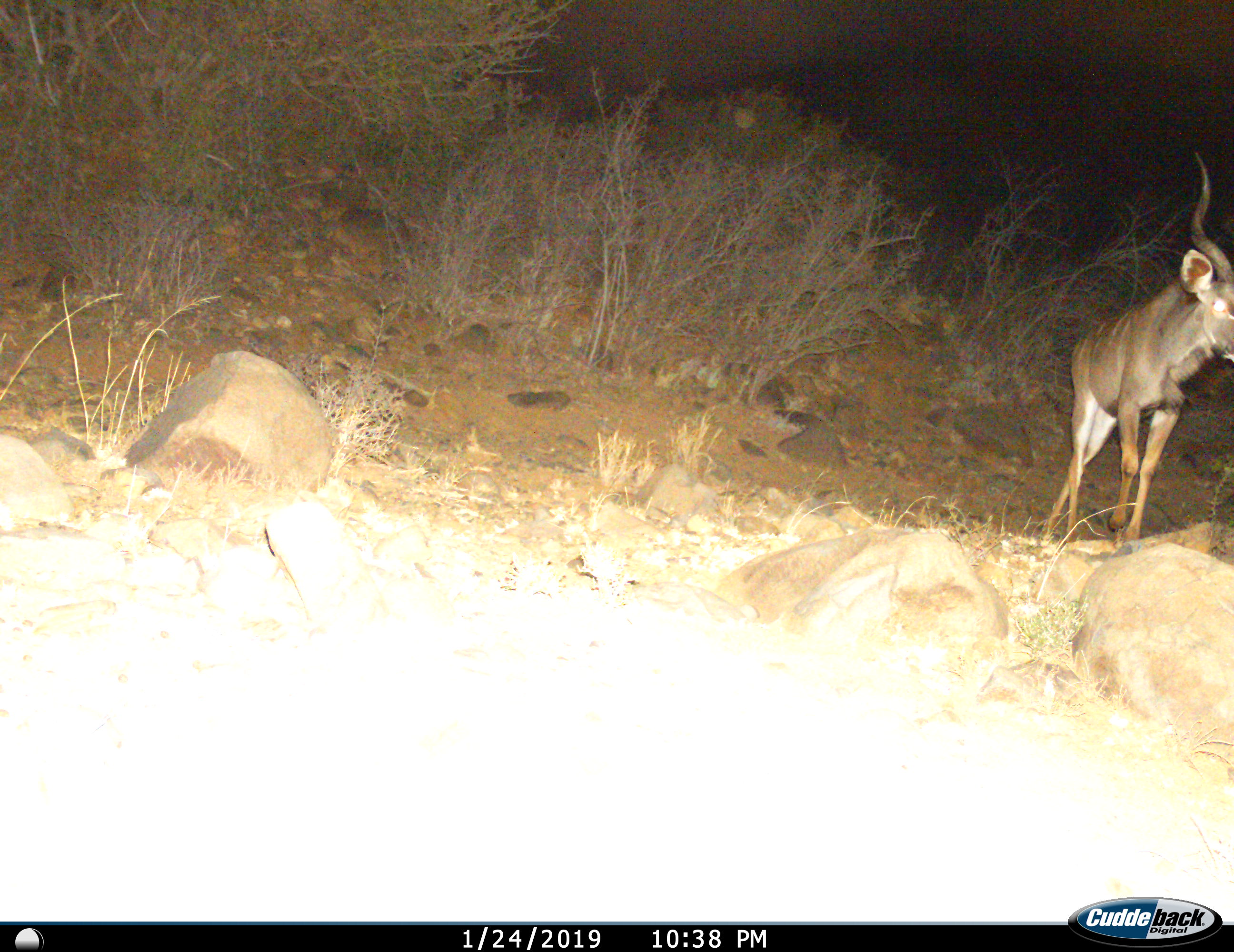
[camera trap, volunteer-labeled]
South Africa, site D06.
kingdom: Animalia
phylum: Chordata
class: Mammalia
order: Artiodactyla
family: Bovidae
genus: Tragelaphus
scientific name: Tragelaphus strepsiceros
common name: greater kudu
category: kudu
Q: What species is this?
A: Kudu (greater kudu) (Tragelaphus strepsiceros).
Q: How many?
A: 1.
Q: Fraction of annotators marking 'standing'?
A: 30%.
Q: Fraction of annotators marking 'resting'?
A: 0%.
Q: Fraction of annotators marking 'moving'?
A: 70%.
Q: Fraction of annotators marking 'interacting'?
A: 0%.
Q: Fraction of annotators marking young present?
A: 0%.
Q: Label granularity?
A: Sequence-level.